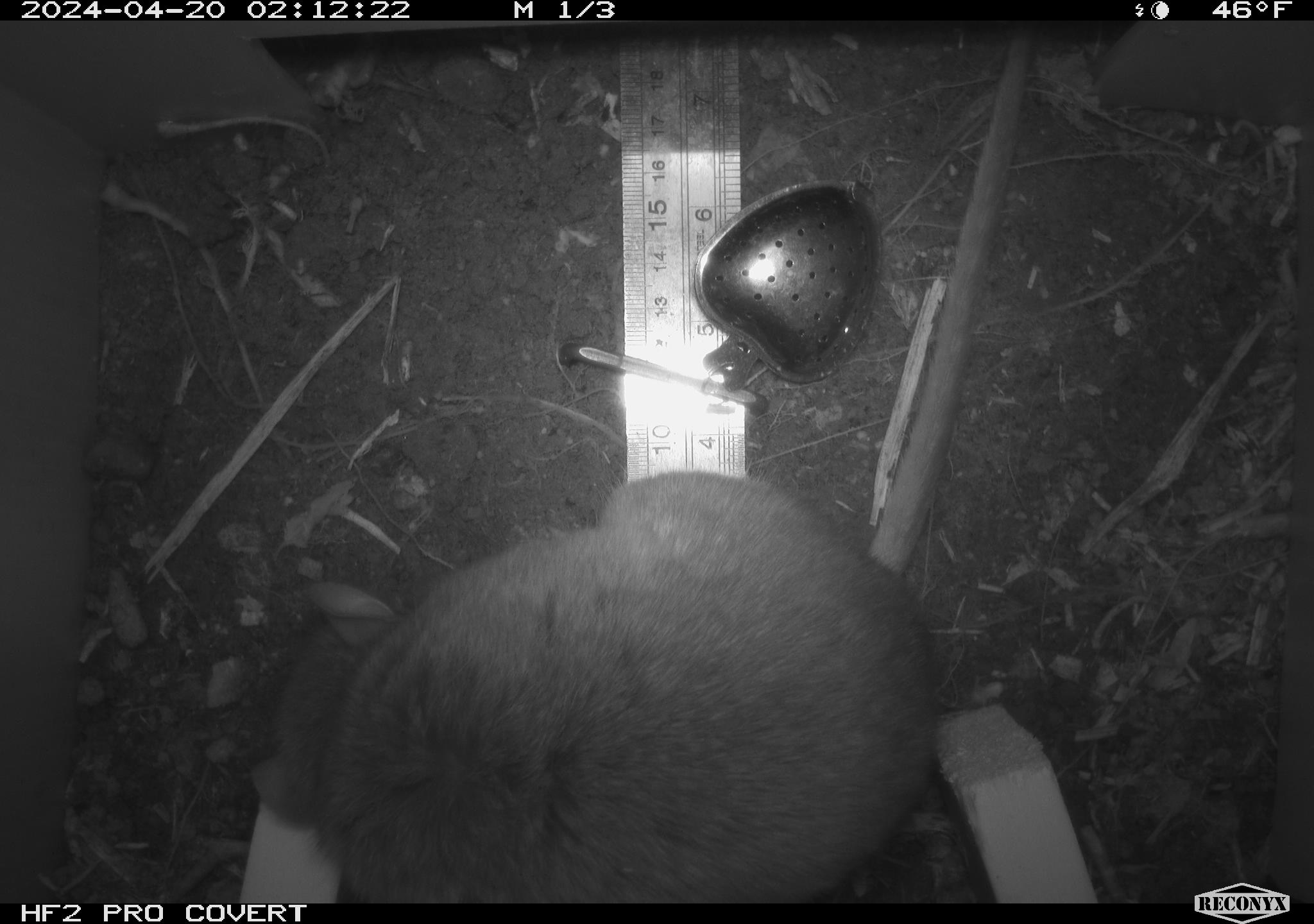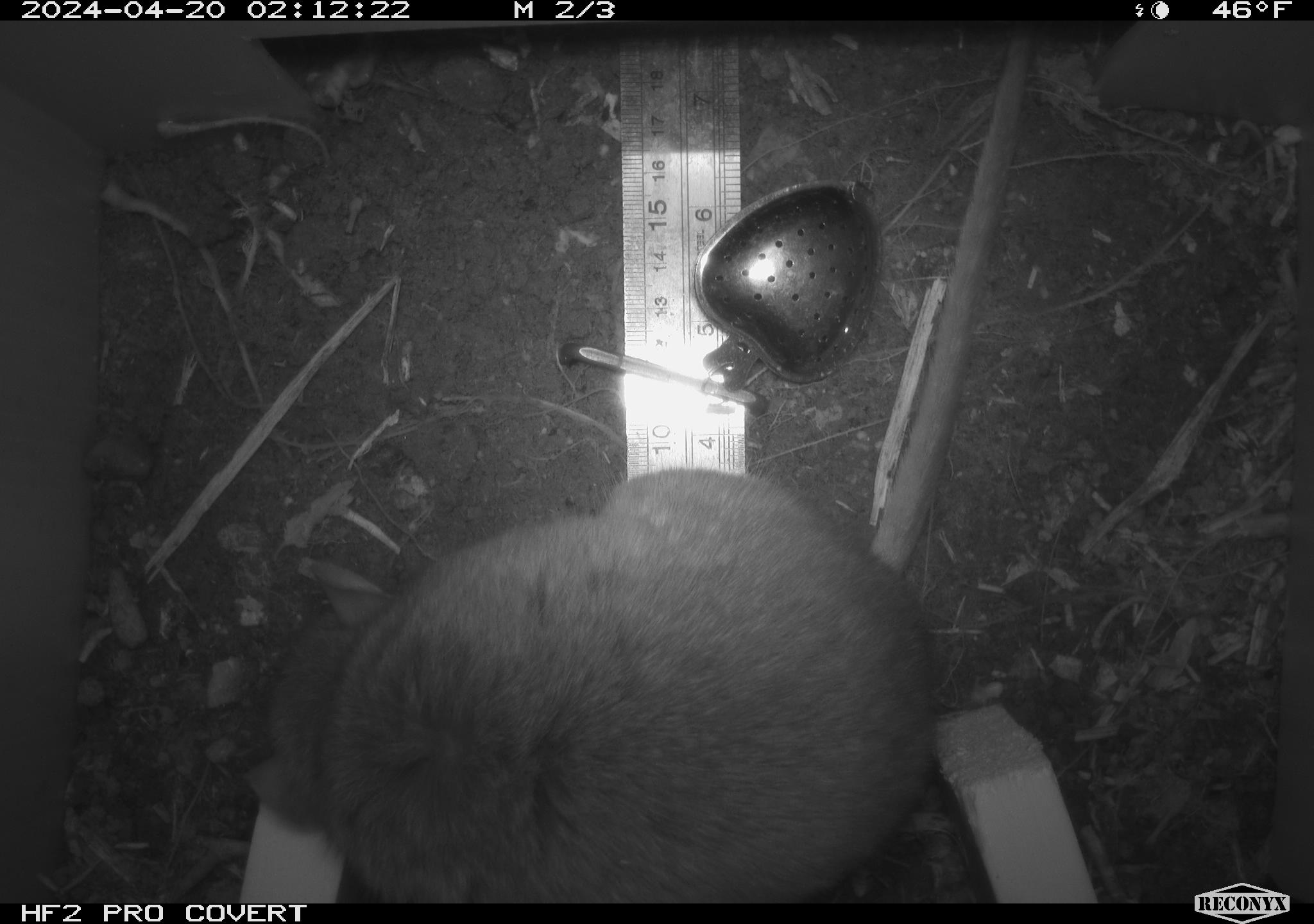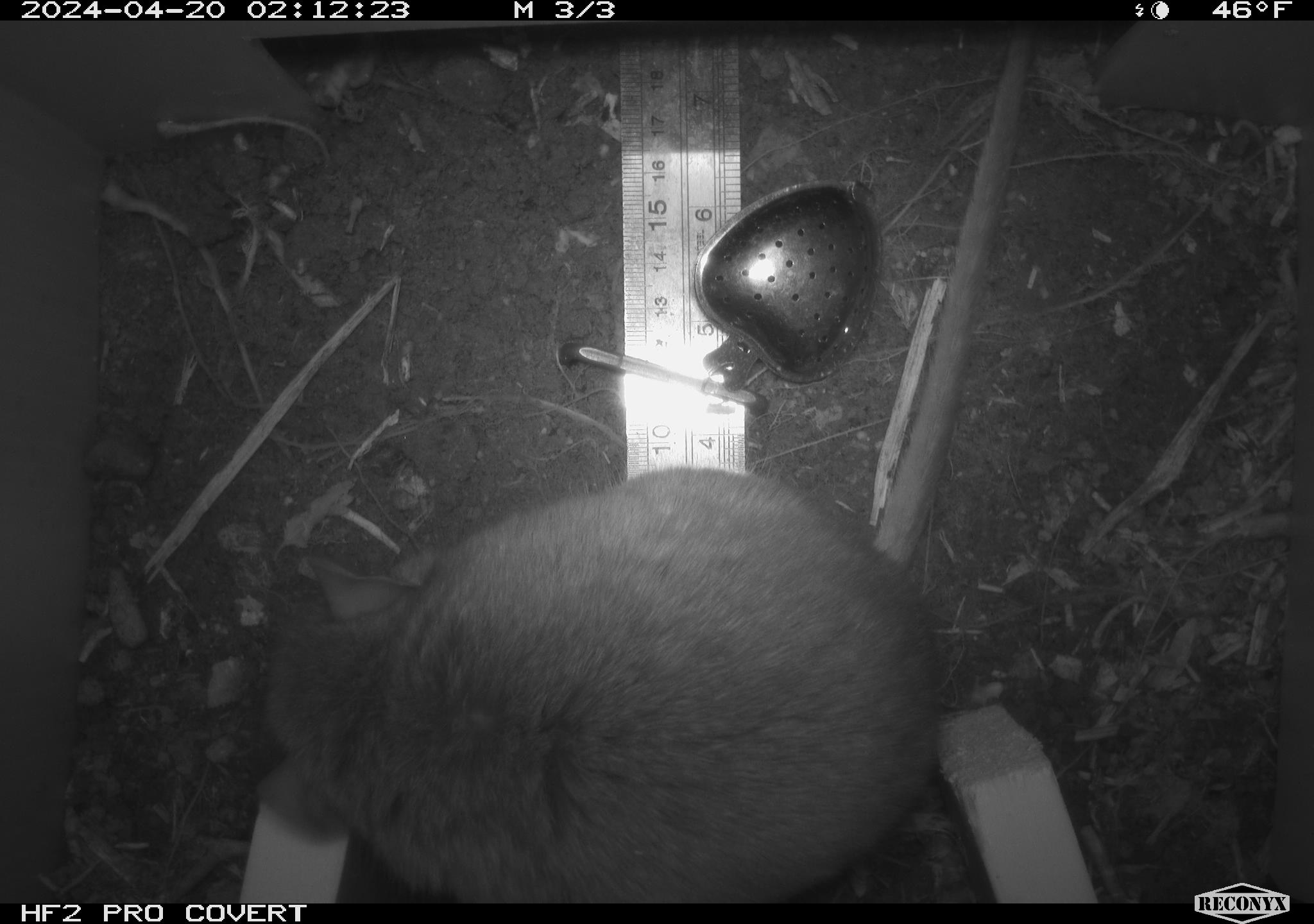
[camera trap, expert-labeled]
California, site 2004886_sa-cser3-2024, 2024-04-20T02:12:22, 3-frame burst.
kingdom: Animalia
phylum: Chordata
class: Mammalia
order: Rodentia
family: Muridae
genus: Rattus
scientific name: Rattus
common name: rat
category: rattus species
Rattus species (rat) (Rattus).